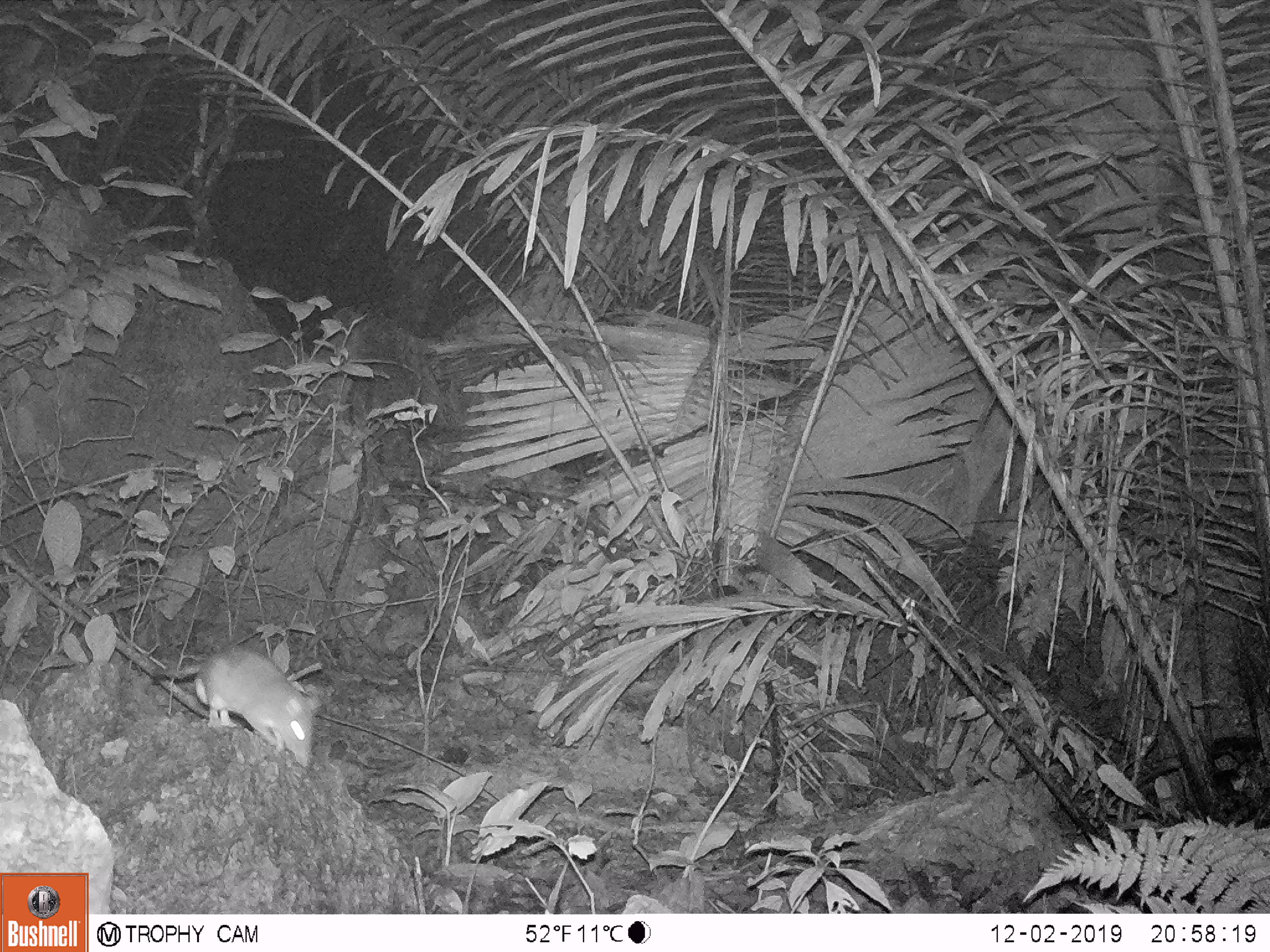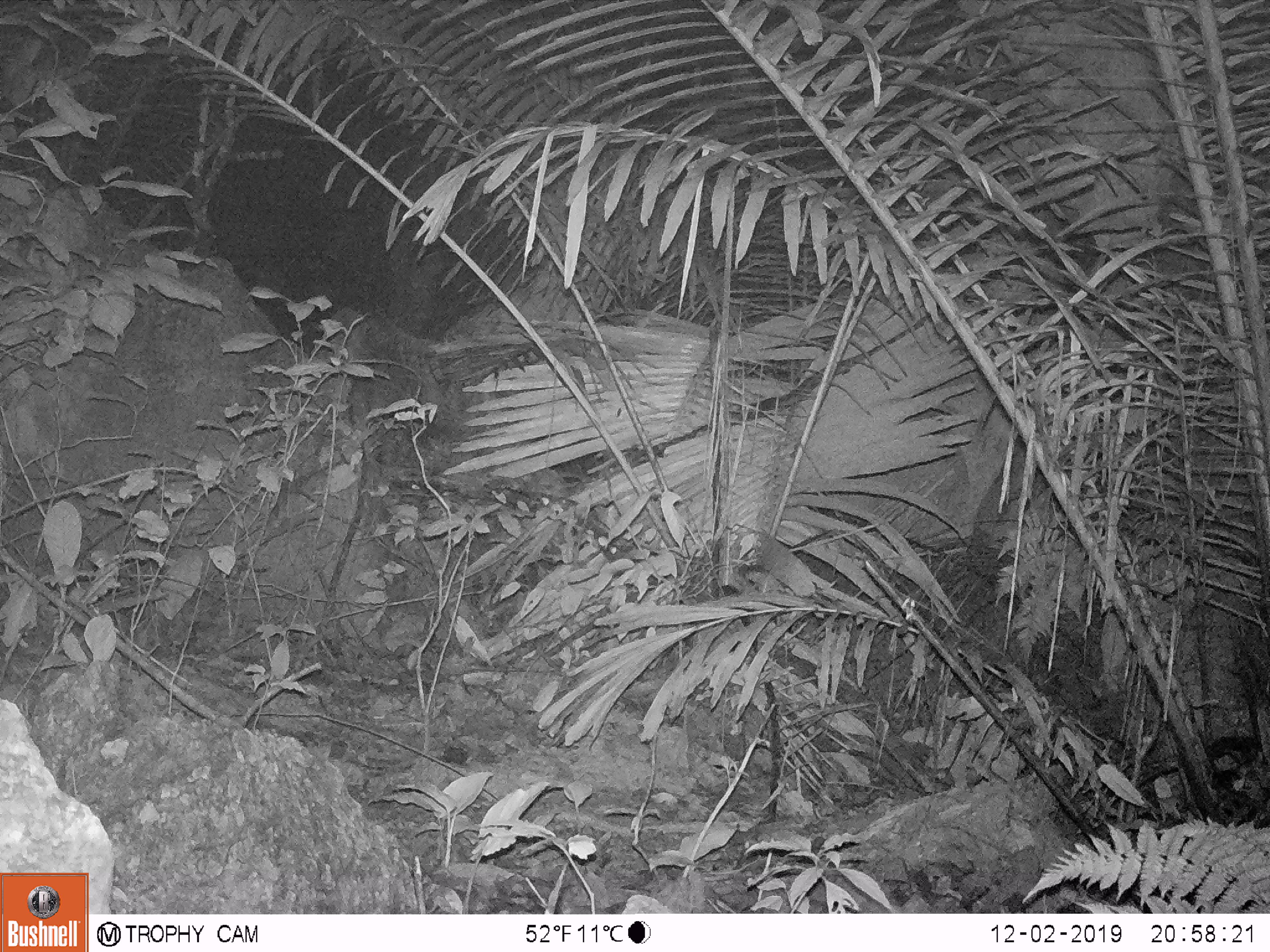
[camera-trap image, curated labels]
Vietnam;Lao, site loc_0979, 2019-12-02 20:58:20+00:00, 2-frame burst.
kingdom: Animalia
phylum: Chordata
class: Mammalia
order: Rodentia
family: Muridae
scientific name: Muridae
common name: old-world mice and rats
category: unidentified murid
Unidentified murid (old-world mice and rats) (Muridae). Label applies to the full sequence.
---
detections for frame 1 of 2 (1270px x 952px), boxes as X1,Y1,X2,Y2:
unidentified murid: 164,647,322,768